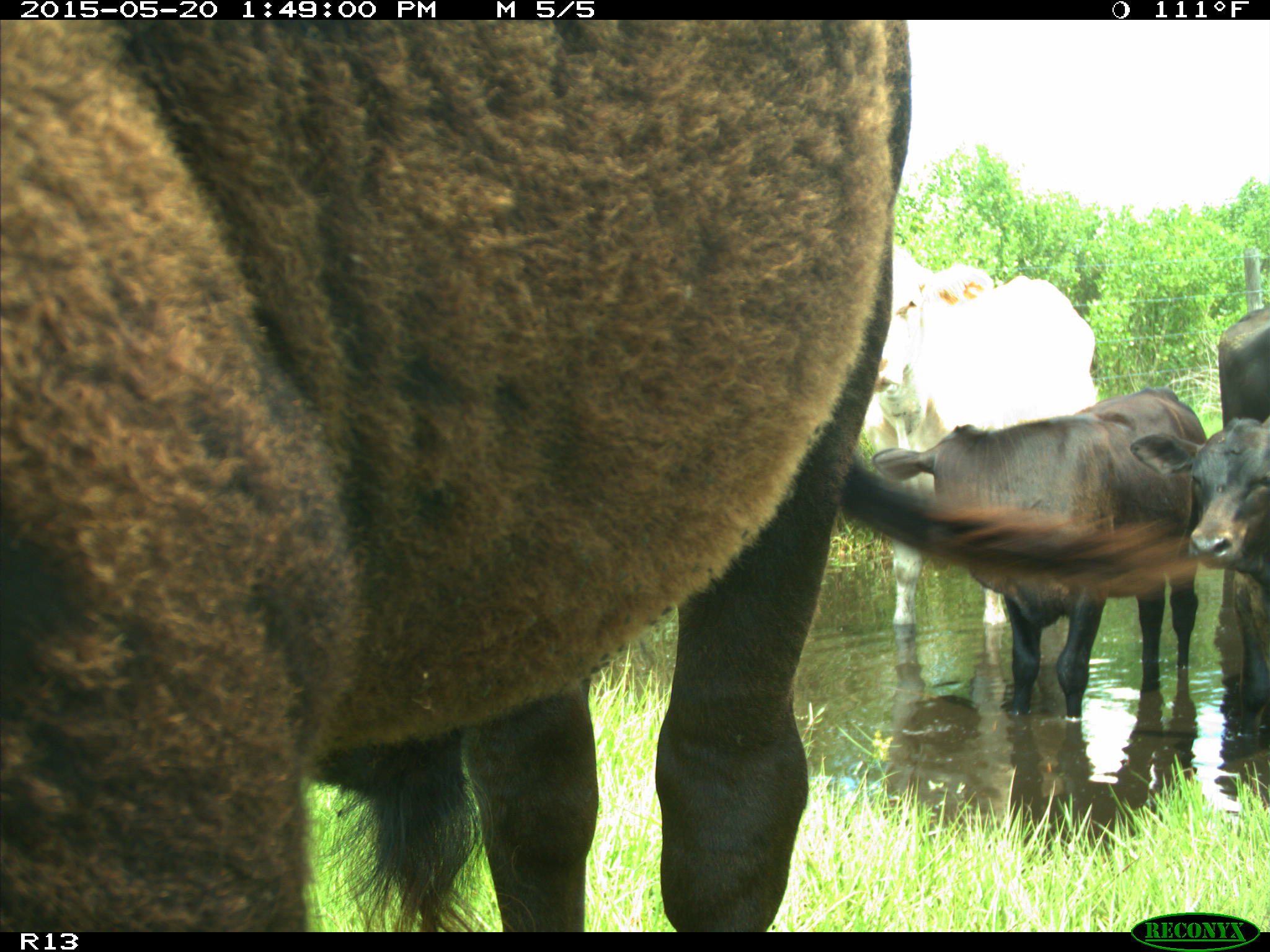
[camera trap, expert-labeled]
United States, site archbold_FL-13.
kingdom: Animalia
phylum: Chordata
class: Mammalia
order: Artiodactyla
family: Bovidae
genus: Bos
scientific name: Bos taurus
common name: domestic cow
Bos taurus (domestic cow).